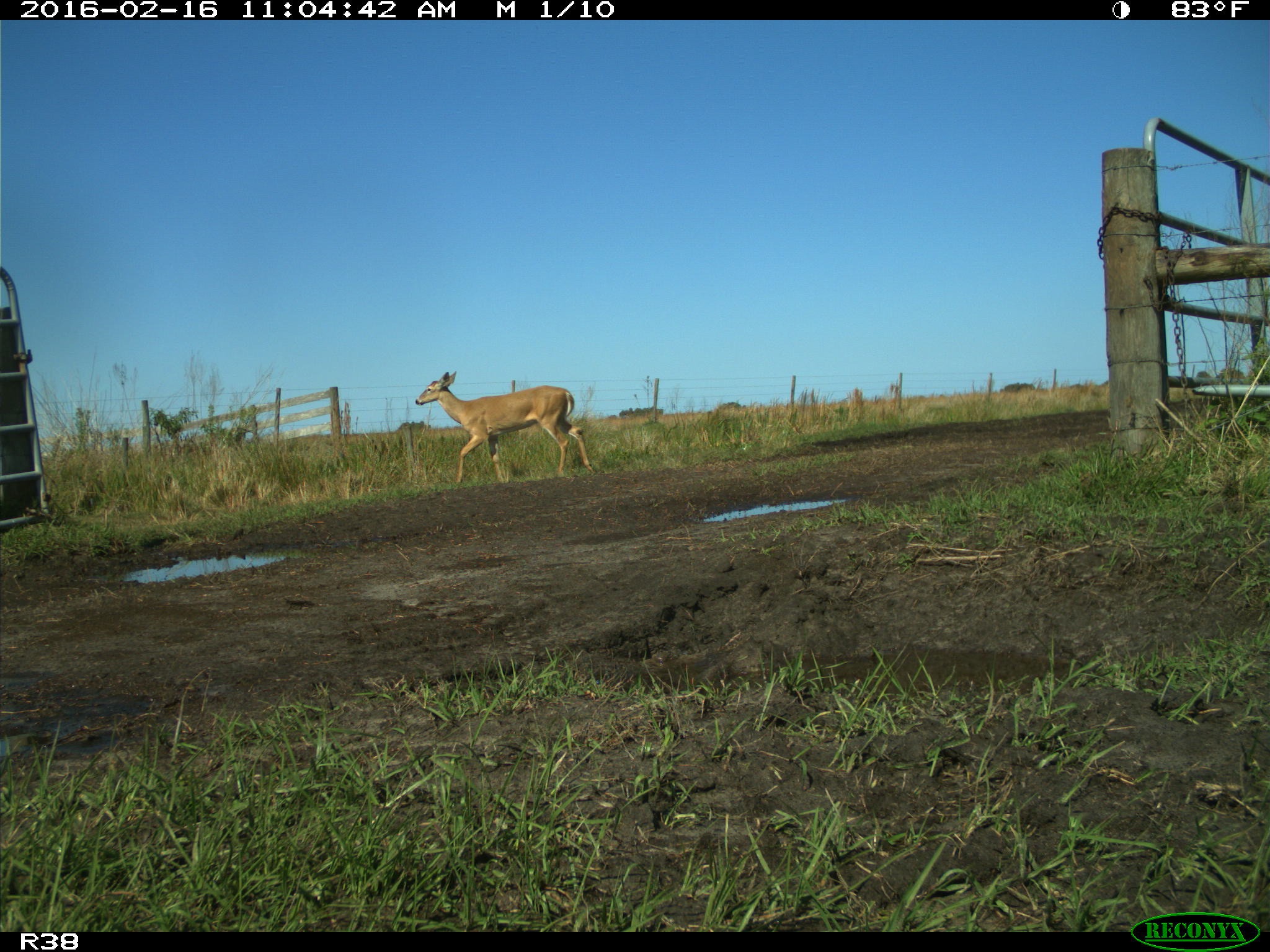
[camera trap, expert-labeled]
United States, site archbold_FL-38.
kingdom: Animalia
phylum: Chordata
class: Mammalia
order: Artiodactyla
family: Cervidae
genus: Odocoileus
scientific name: Odocoileus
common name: deer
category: unidentified deer